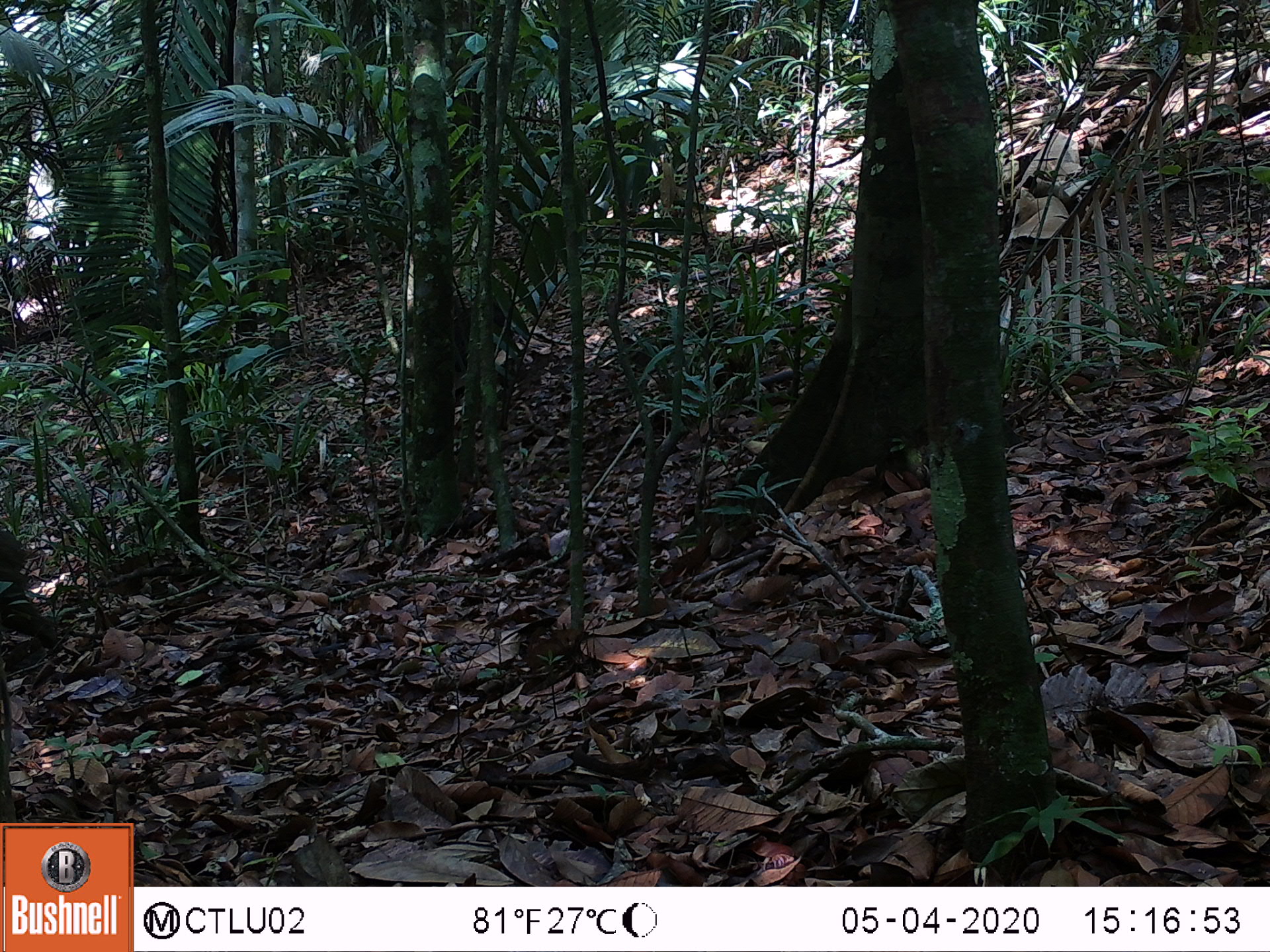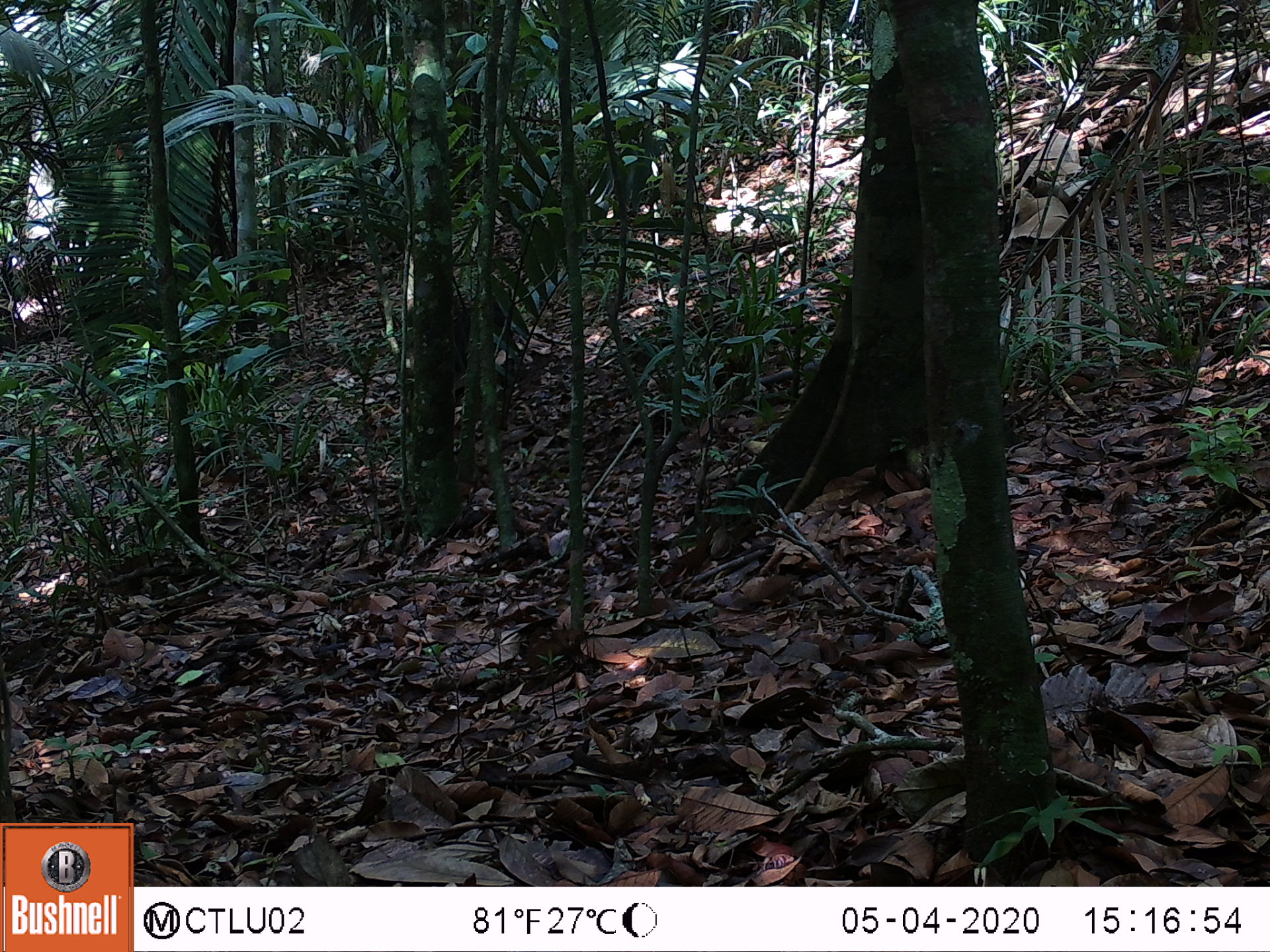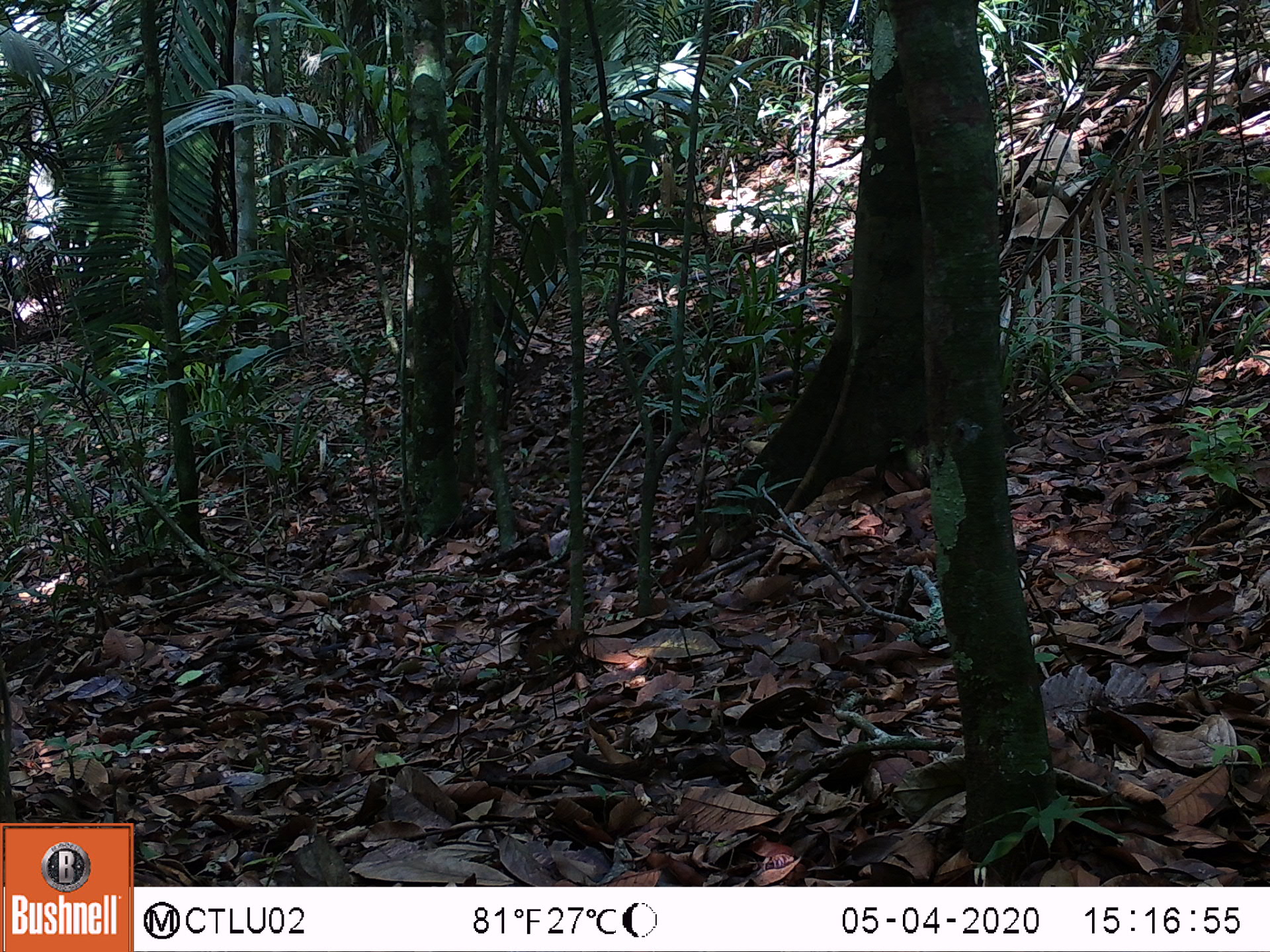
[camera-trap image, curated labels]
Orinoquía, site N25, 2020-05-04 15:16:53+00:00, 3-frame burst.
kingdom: Animalia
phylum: Chordata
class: Mammalia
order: Artiodactyla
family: Tayassuidae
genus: Pecari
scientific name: Pecari tajacu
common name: collared peccary